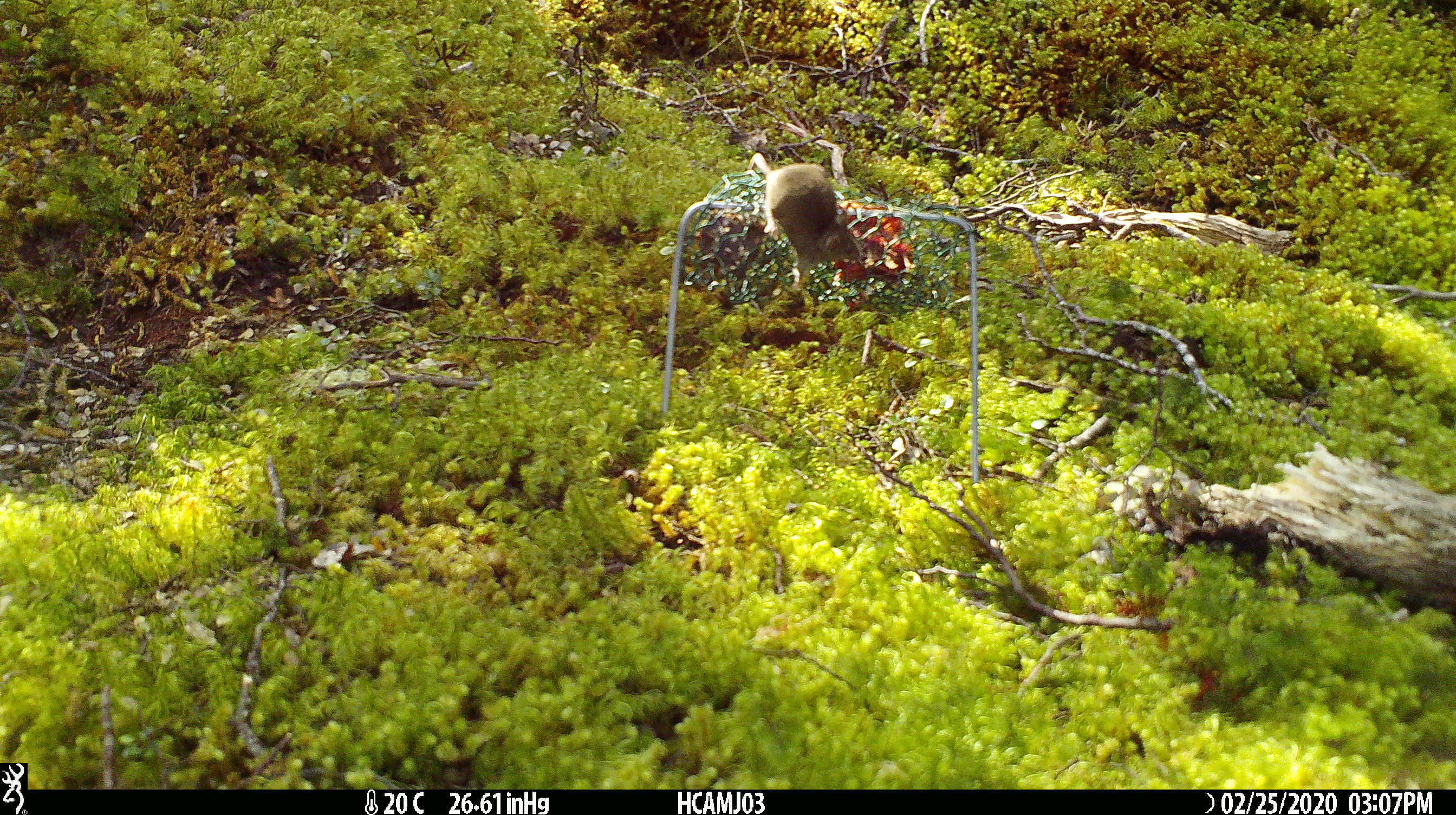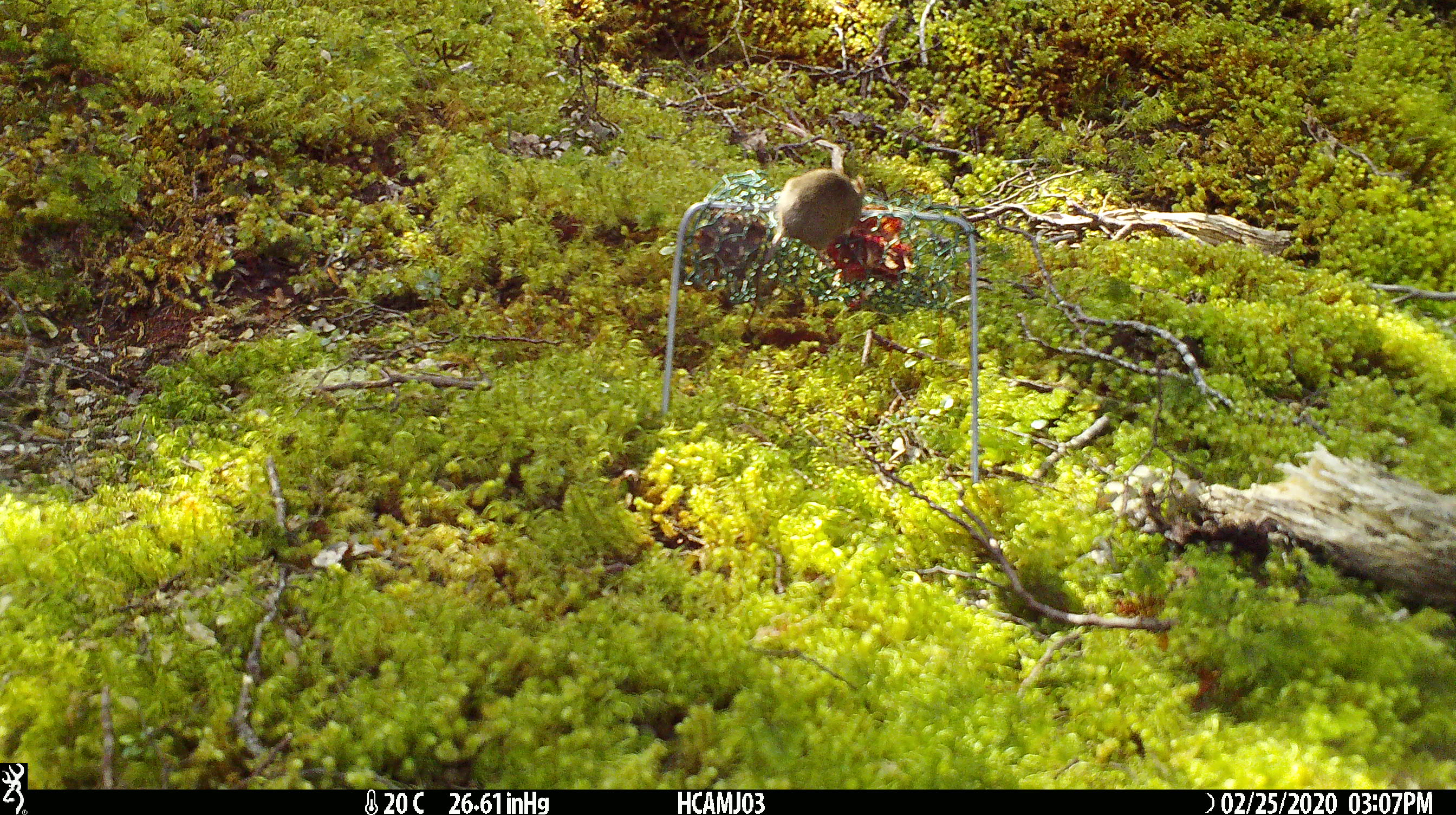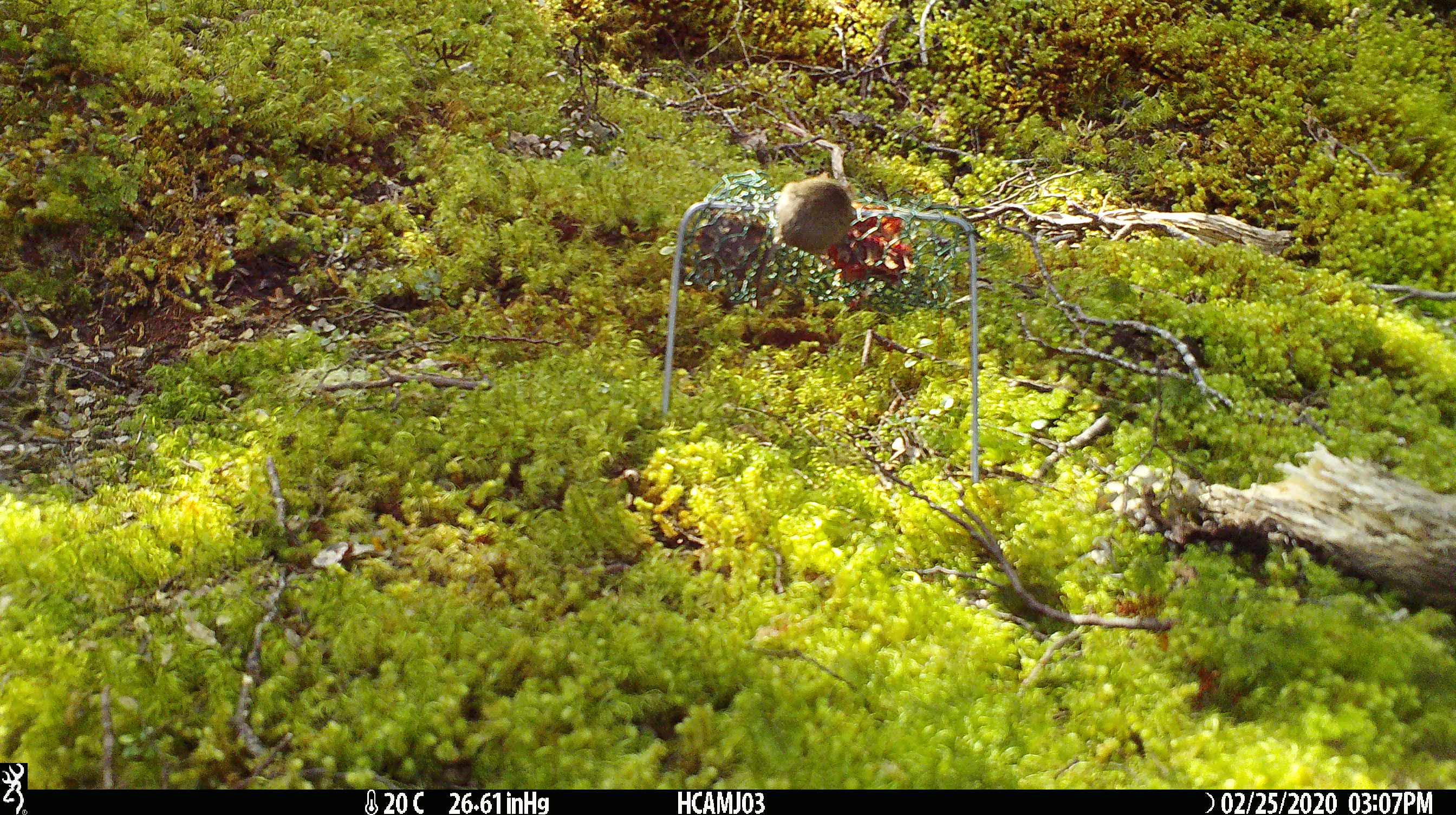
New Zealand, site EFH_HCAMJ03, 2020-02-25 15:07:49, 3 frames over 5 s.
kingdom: Animalia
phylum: Chordata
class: Mammalia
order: Rodentia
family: Muridae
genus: Mus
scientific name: Mus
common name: mouse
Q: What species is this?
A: Mouse (Mus).